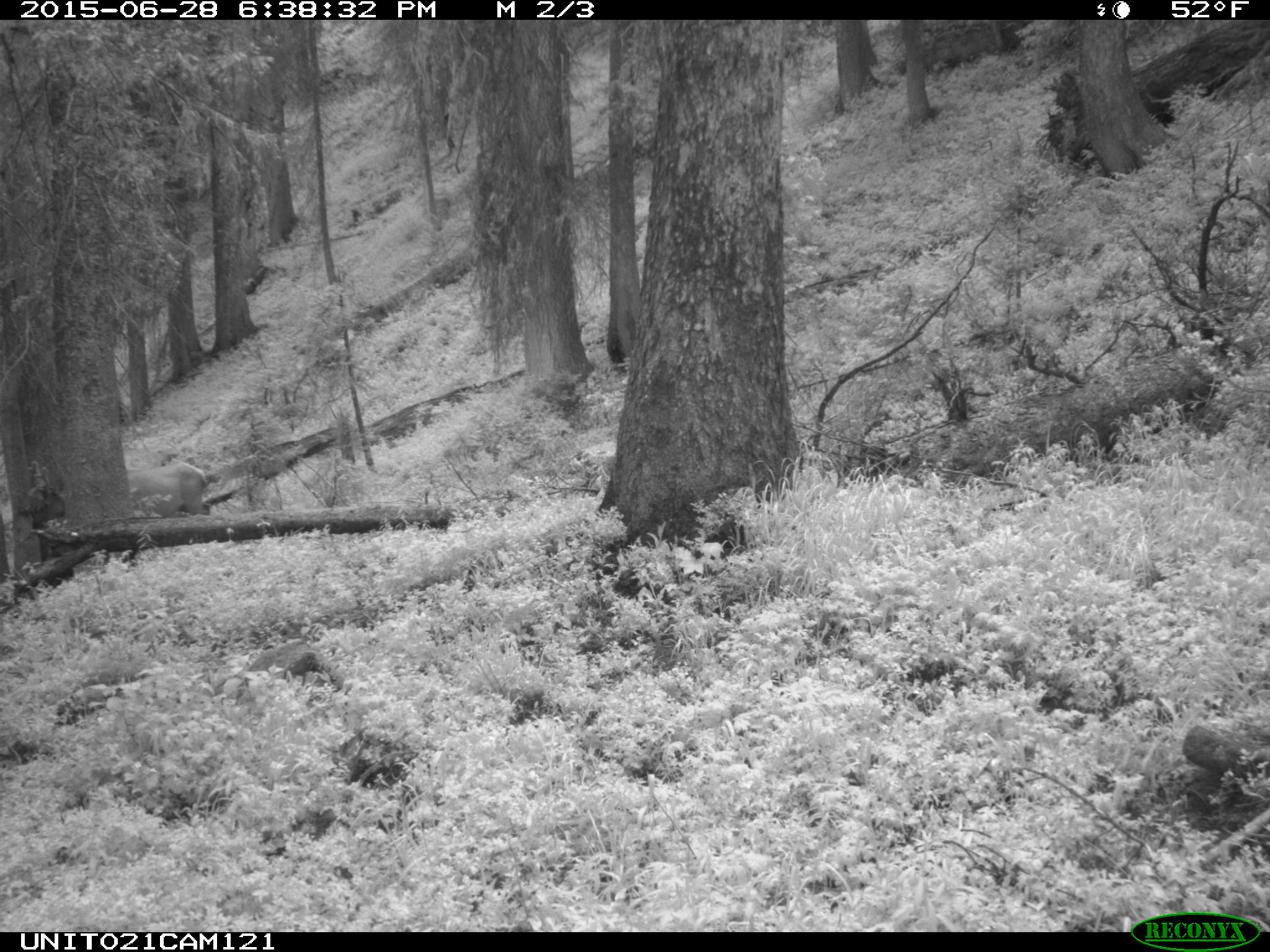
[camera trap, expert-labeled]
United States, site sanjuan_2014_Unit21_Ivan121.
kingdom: Animalia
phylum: Chordata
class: Mammalia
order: Artiodactyla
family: Cervidae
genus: Cervus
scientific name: Cervus elaphus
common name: red deer